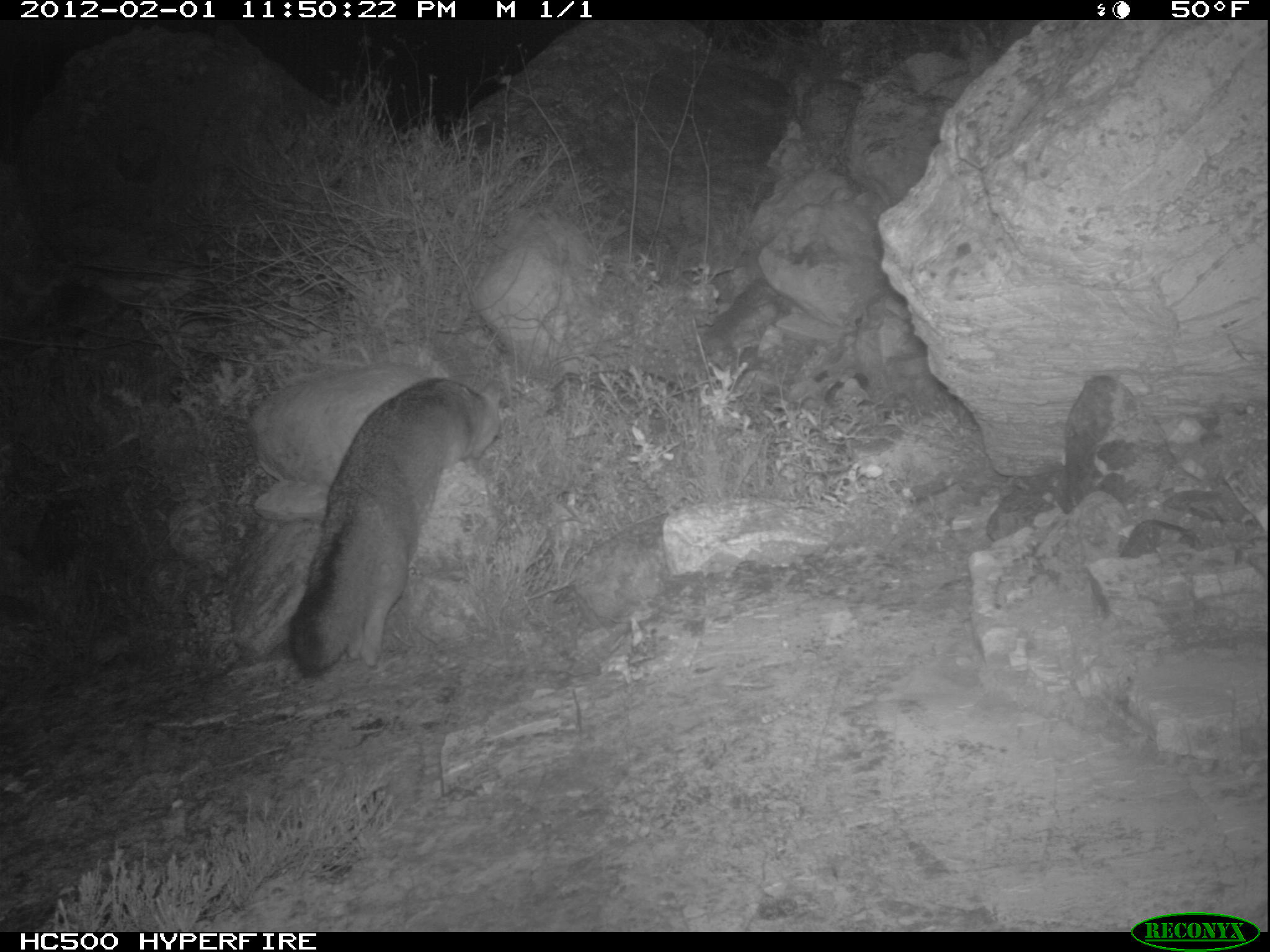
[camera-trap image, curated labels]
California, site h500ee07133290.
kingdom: Animalia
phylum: Chordata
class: Mammalia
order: Carnivora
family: Canidae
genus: Urocyon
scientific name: Urocyon littoralis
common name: island fox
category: fox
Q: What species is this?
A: Fox (island fox) (Urocyon littoralis).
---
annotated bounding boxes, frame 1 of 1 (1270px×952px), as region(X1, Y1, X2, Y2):
fox: region(288, 372, 502, 678)